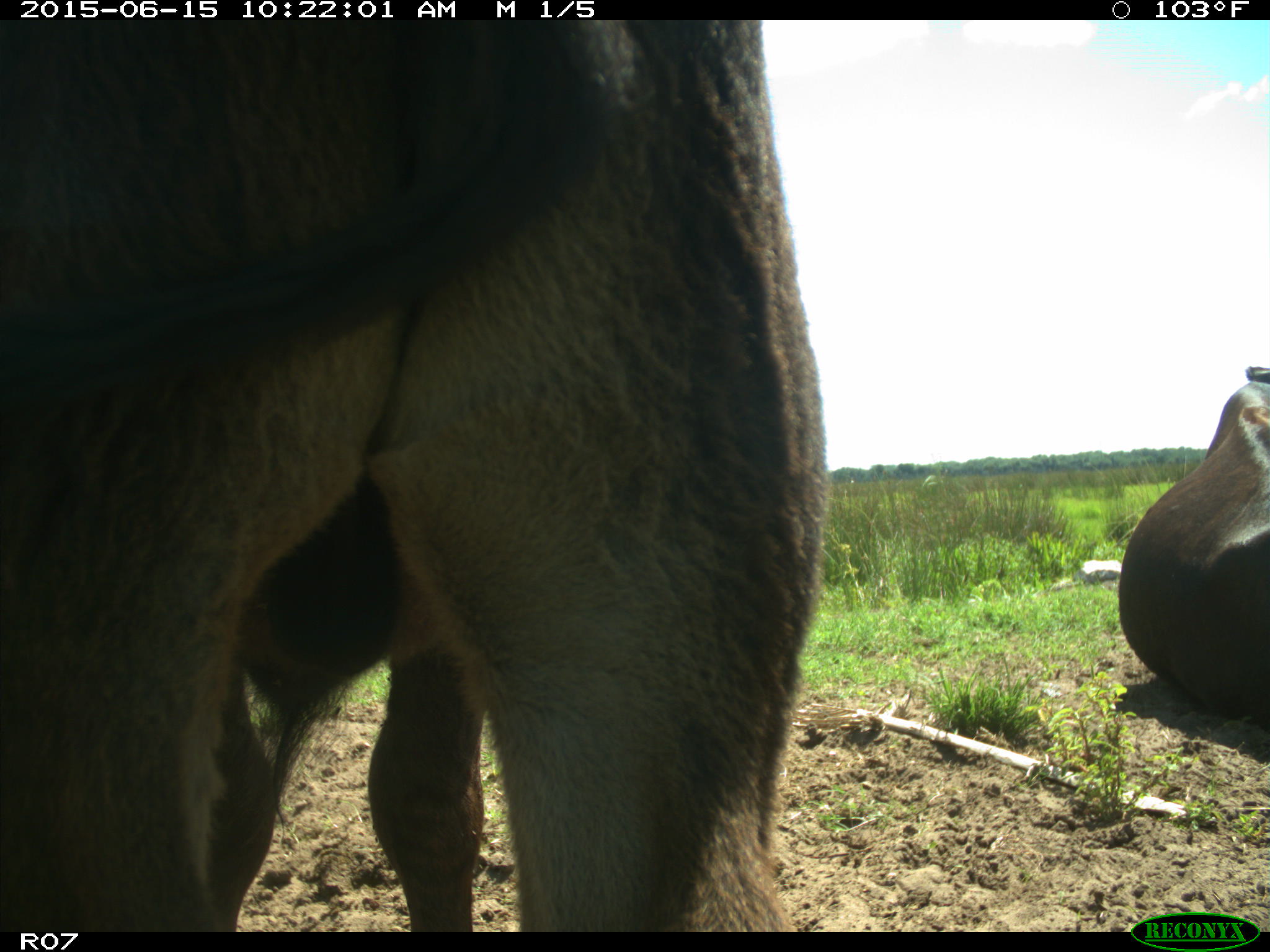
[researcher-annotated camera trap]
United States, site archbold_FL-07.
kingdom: Animalia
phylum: Chordata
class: Mammalia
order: Artiodactyla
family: Bovidae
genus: Bos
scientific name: Bos taurus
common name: domestic cow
Bos taurus (domestic cow).